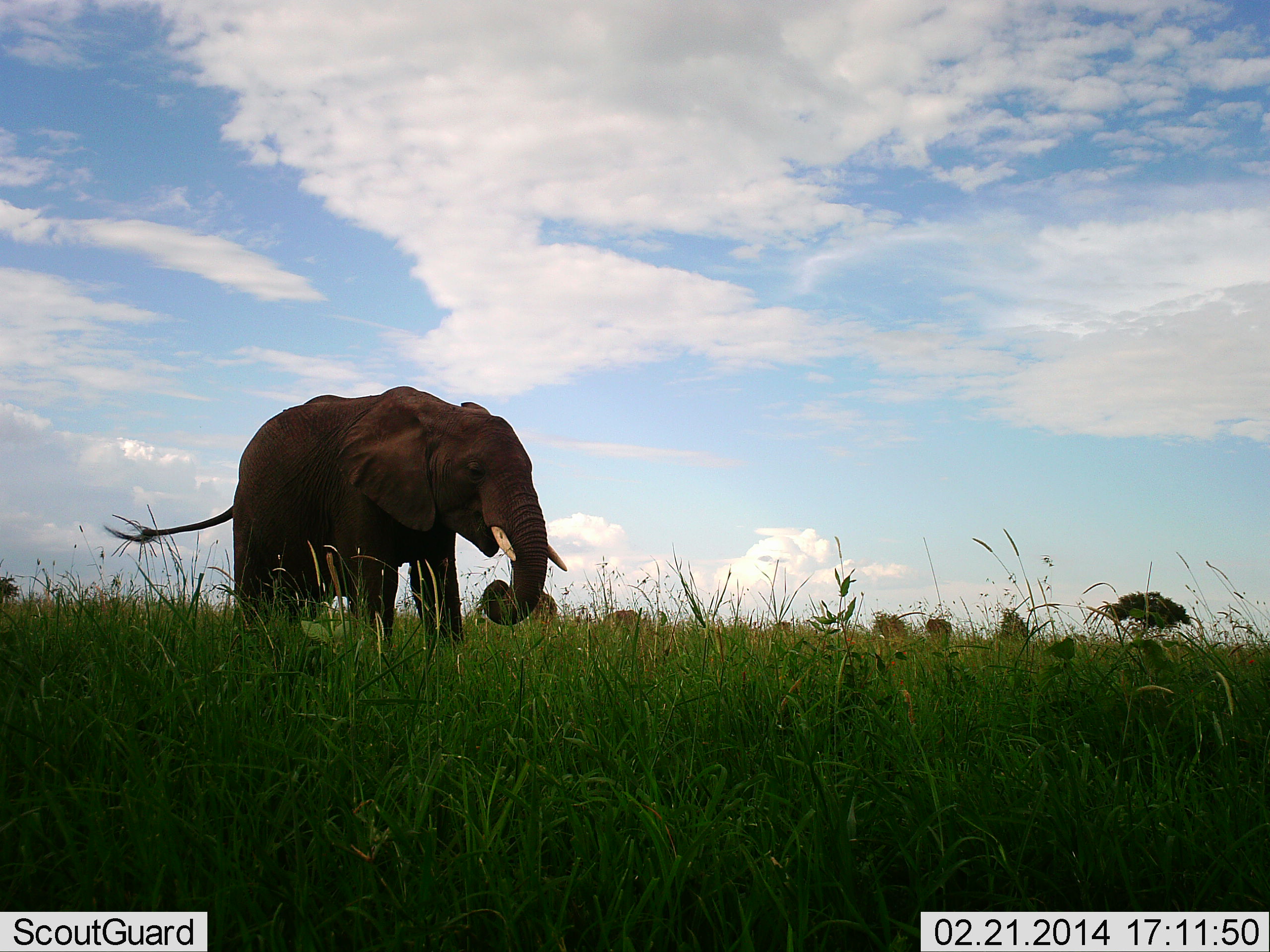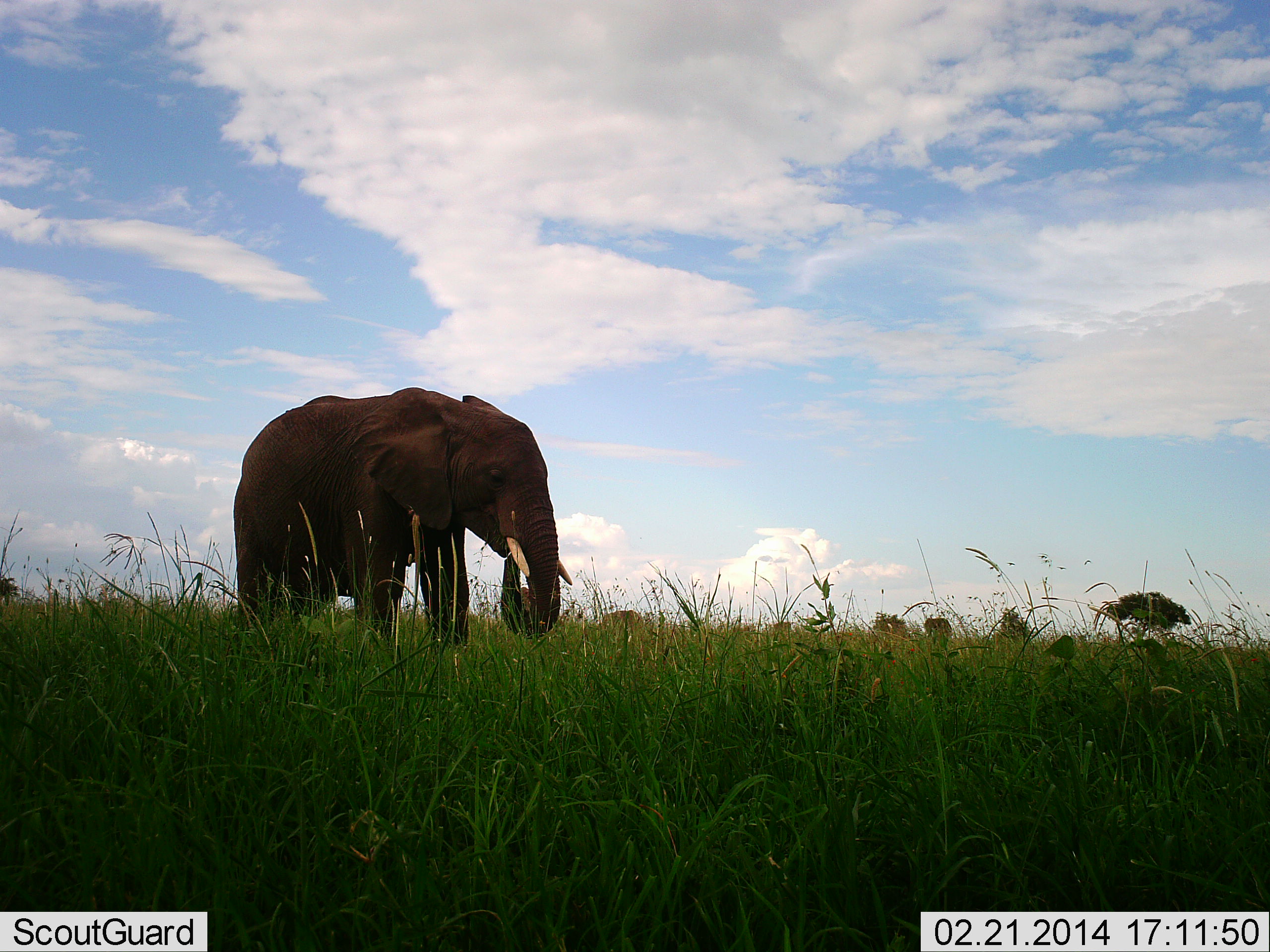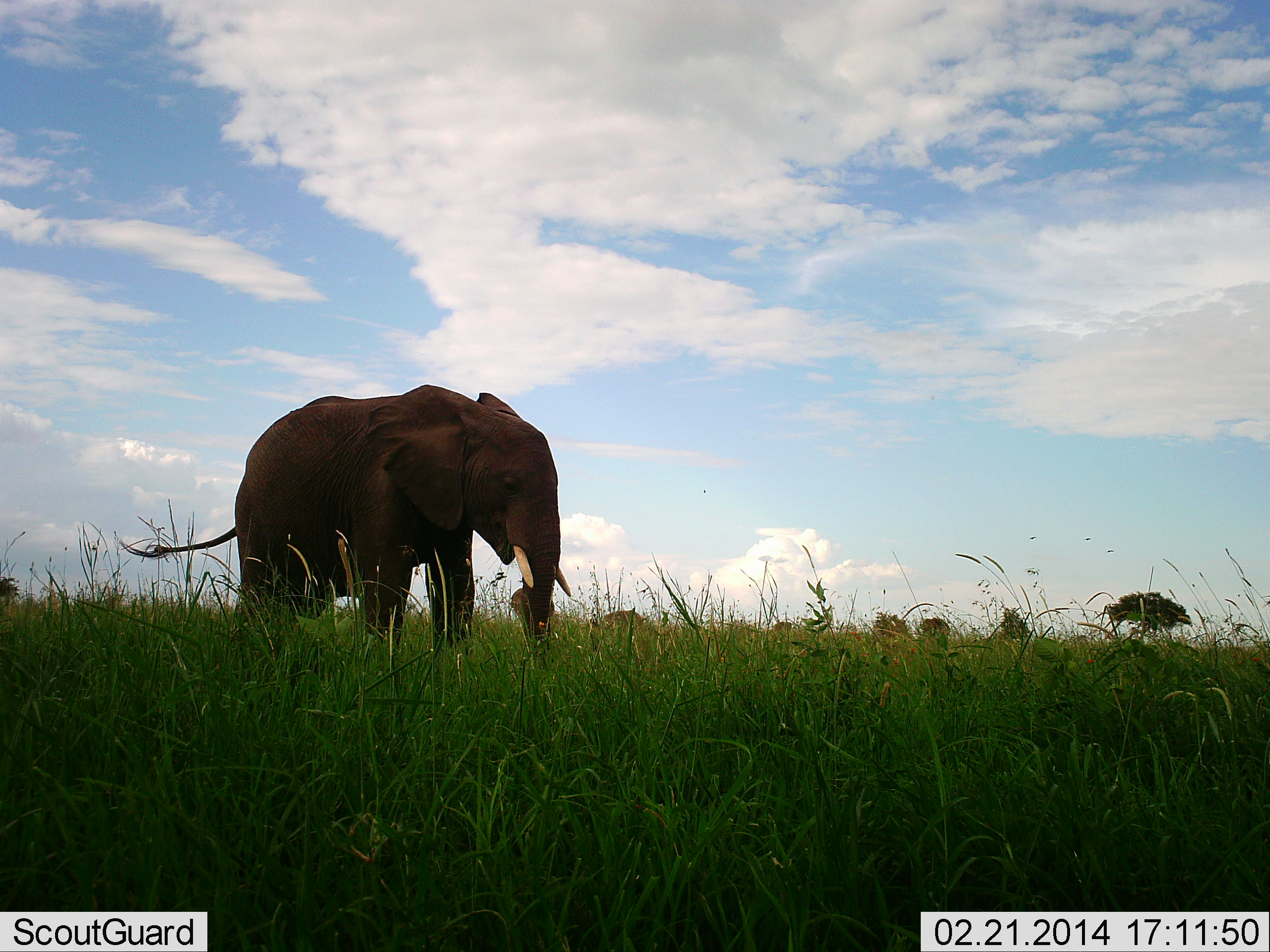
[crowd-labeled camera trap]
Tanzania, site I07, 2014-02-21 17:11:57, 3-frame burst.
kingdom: Animalia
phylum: Chordata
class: Mammalia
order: Proboscidea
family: Elephantidae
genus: Loxodonta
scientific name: Loxodonta africana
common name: african bush elephant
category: elephant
Elephant (african bush elephant) (Loxodonta africana), count 1. Behavior (volunteer vote fractions): standing 40%, resting 0%, moving 40%, interacting 0%. Young present (vote fraction): 0%. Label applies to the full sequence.